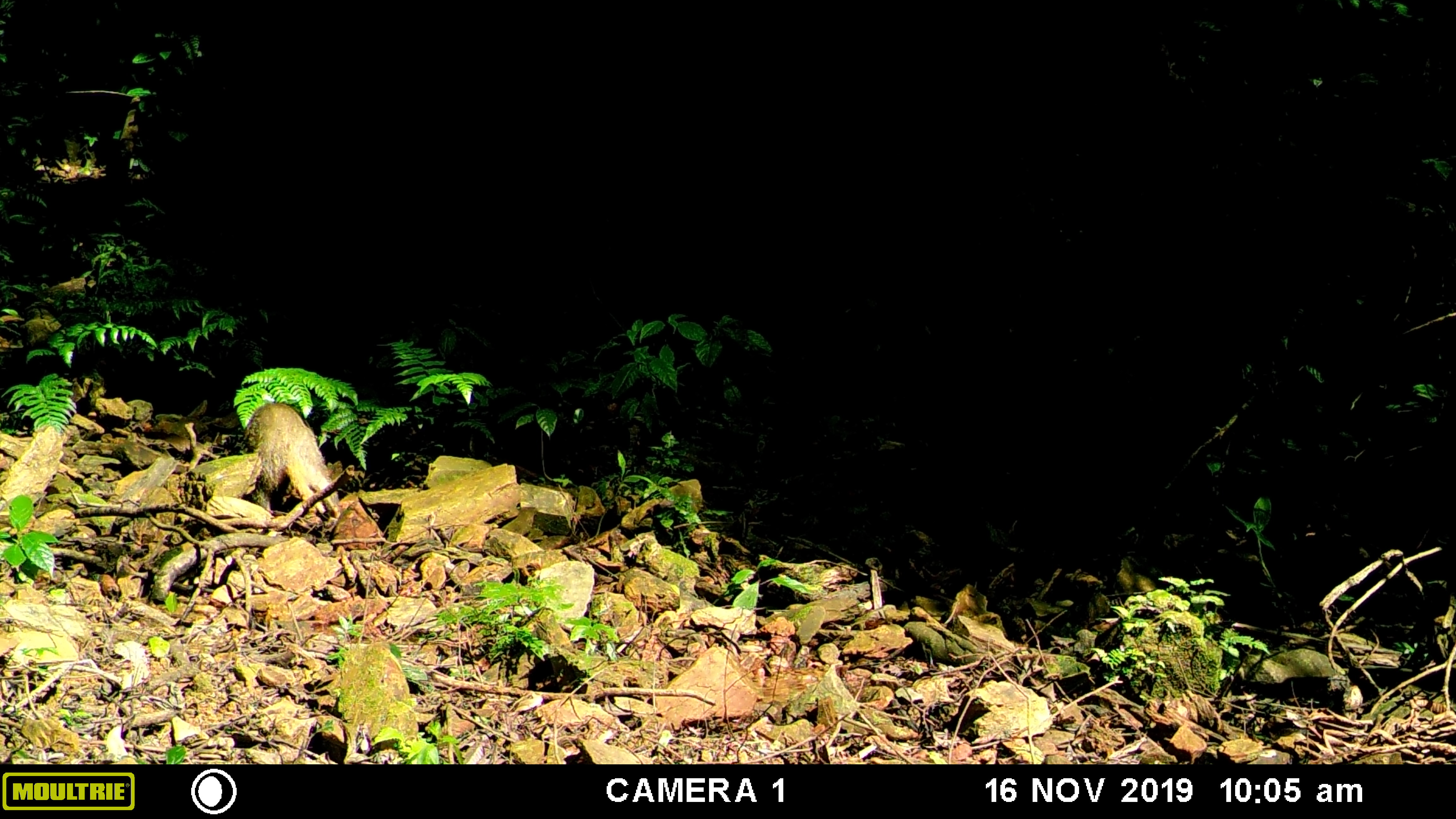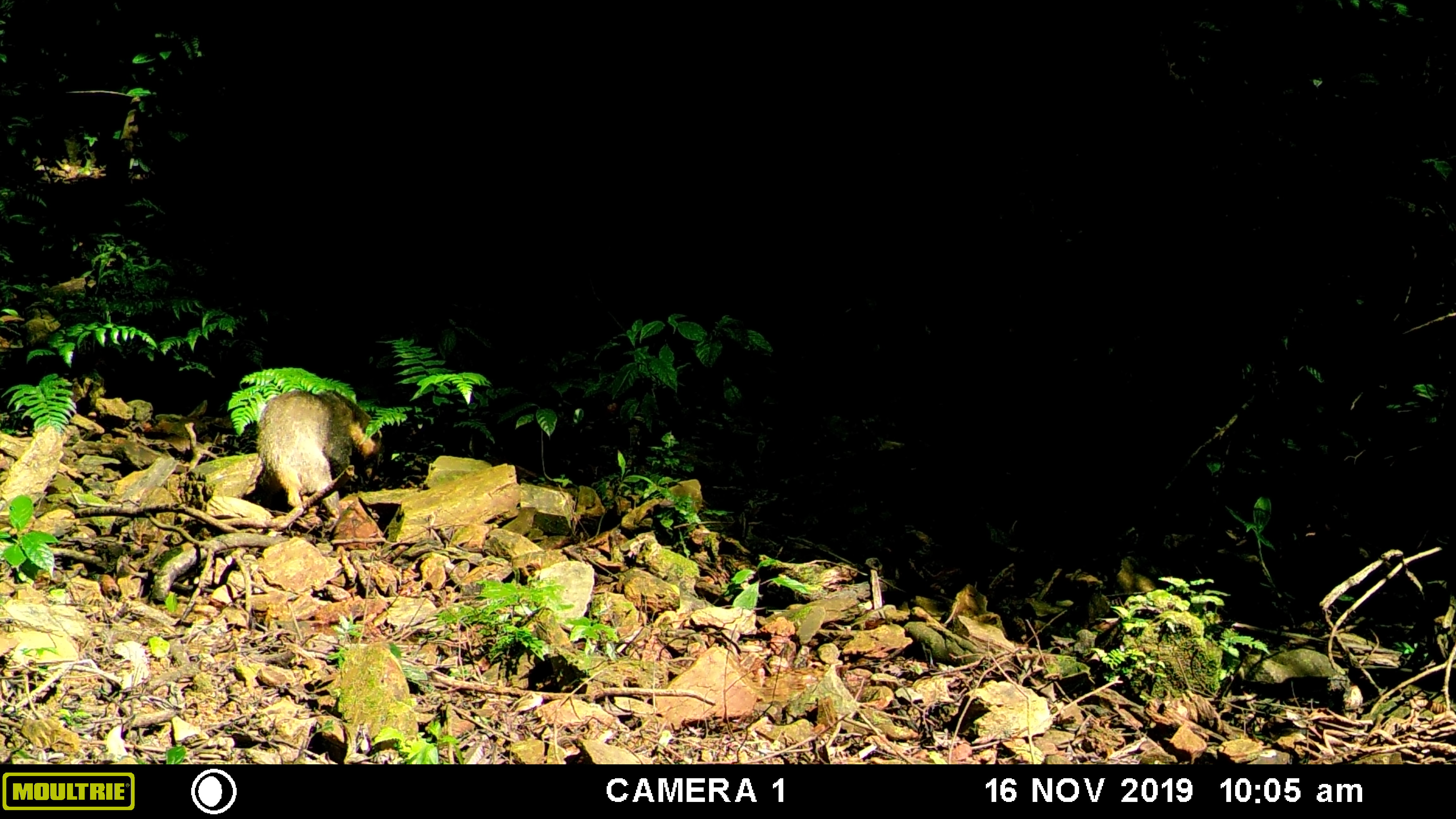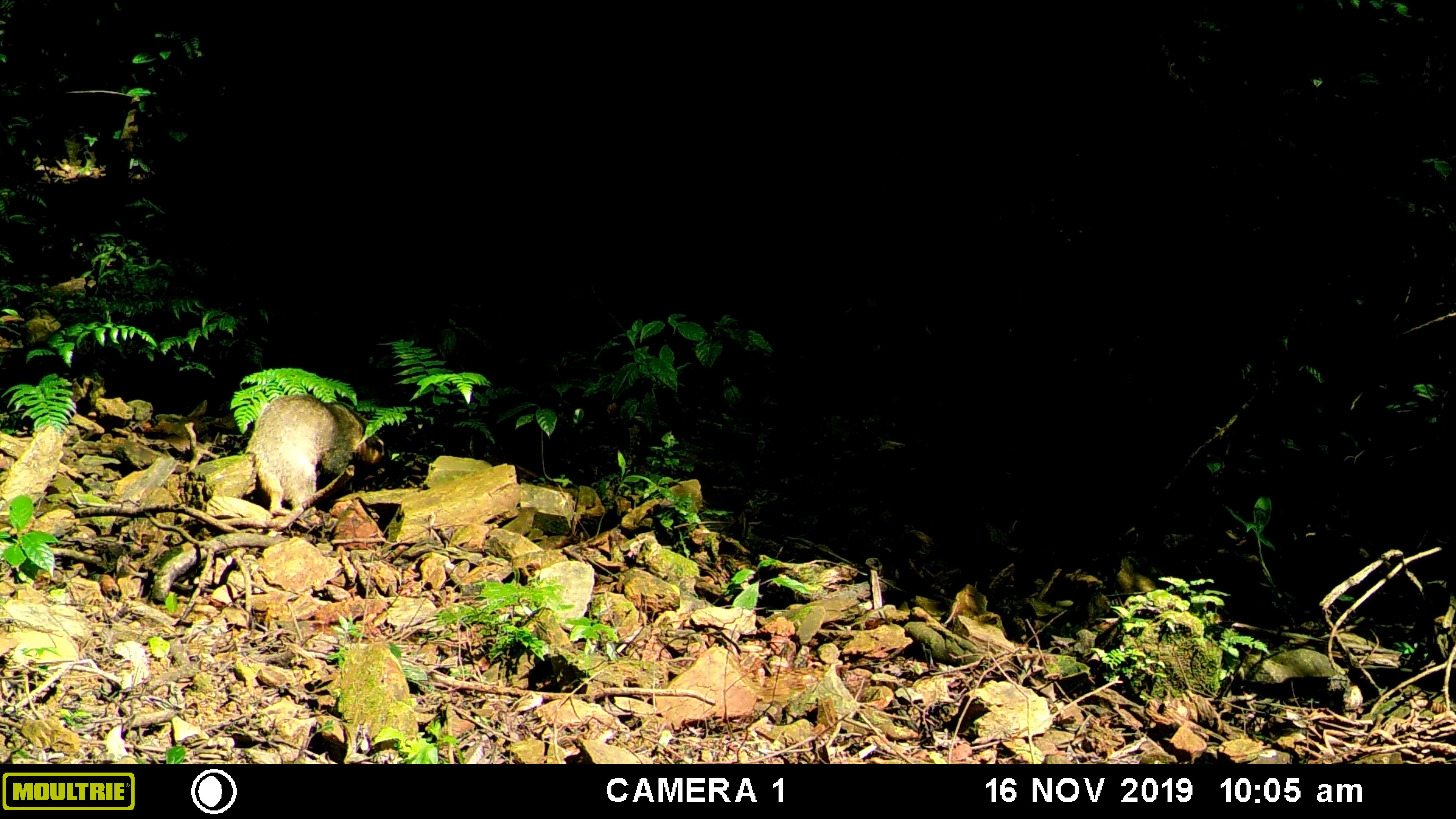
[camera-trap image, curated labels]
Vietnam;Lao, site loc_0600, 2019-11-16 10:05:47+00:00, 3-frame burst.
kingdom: Animalia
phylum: Chordata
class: Mammalia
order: Carnivora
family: Mustelidae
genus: Arctonyx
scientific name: Arctonyx collaris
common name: hog badger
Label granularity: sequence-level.